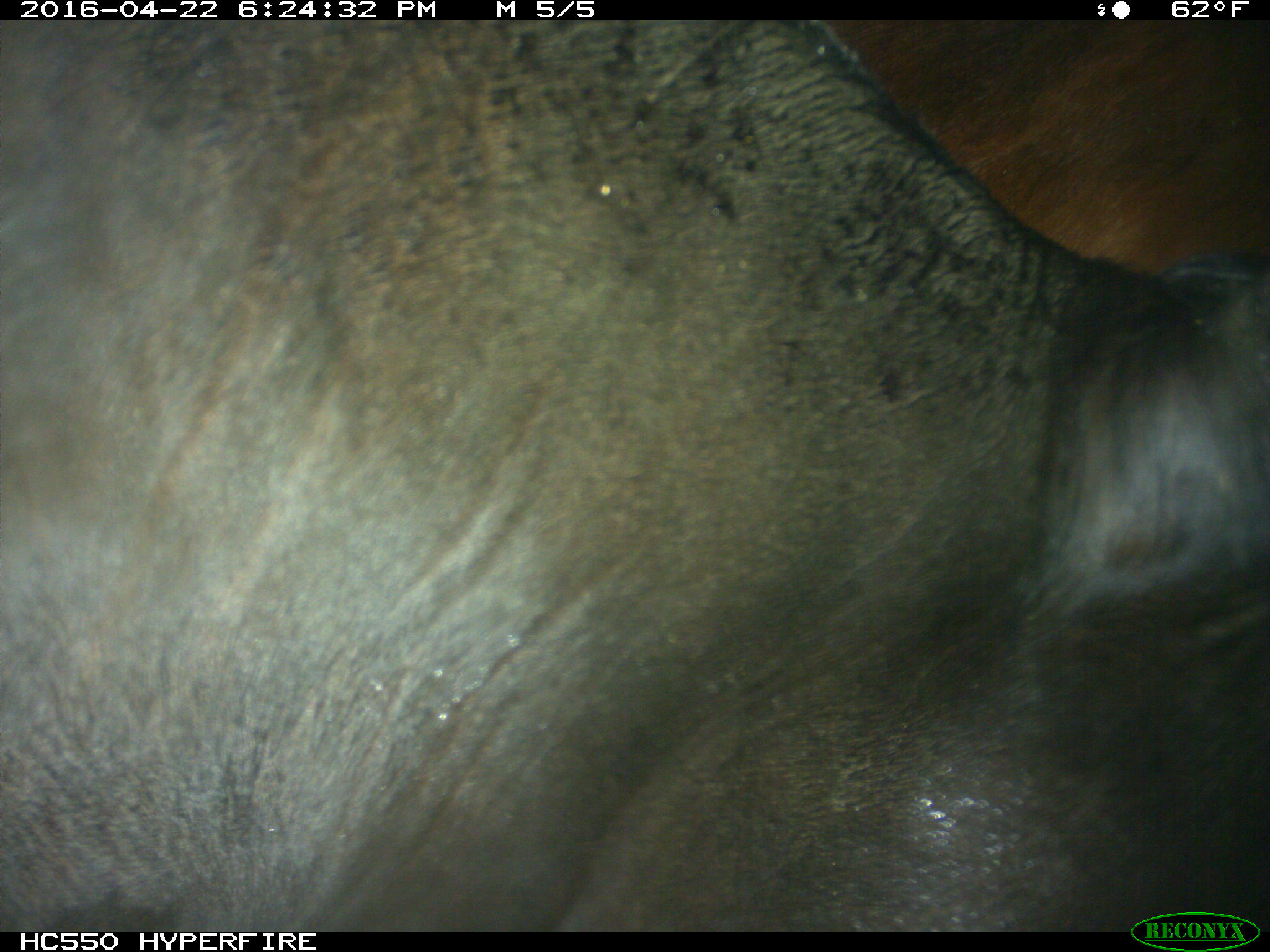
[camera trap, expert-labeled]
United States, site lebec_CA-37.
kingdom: Animalia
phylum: Chordata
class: Mammalia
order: Artiodactyla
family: Bovidae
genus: Bos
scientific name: Bos taurus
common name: domestic cow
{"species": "Bos taurus (domestic cow)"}